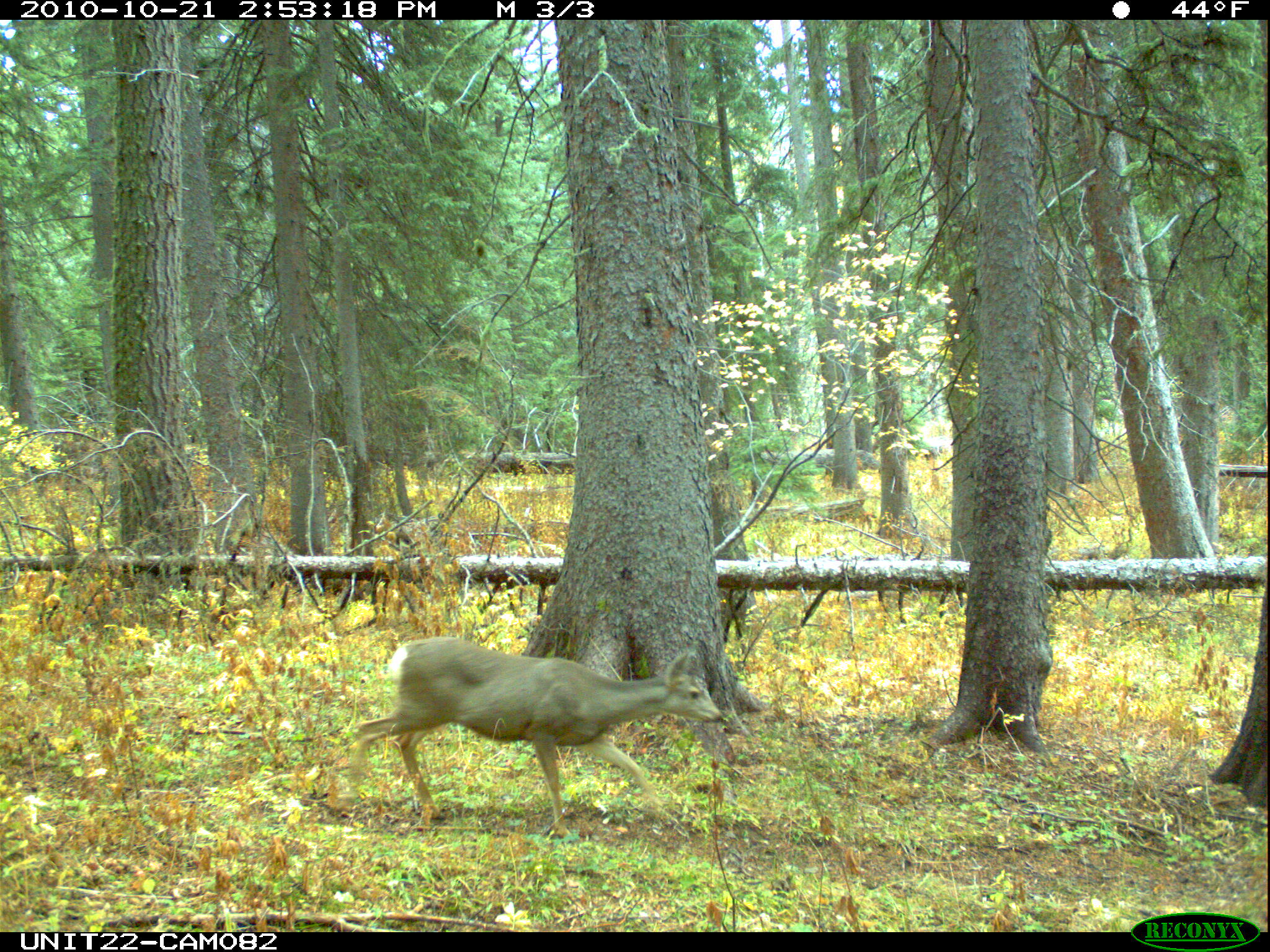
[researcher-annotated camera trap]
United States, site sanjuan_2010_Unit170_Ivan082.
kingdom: Animalia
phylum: Chordata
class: Mammalia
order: Artiodactyla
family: Cervidae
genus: Odocoileus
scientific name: Odocoileus hemionus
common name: mule deer